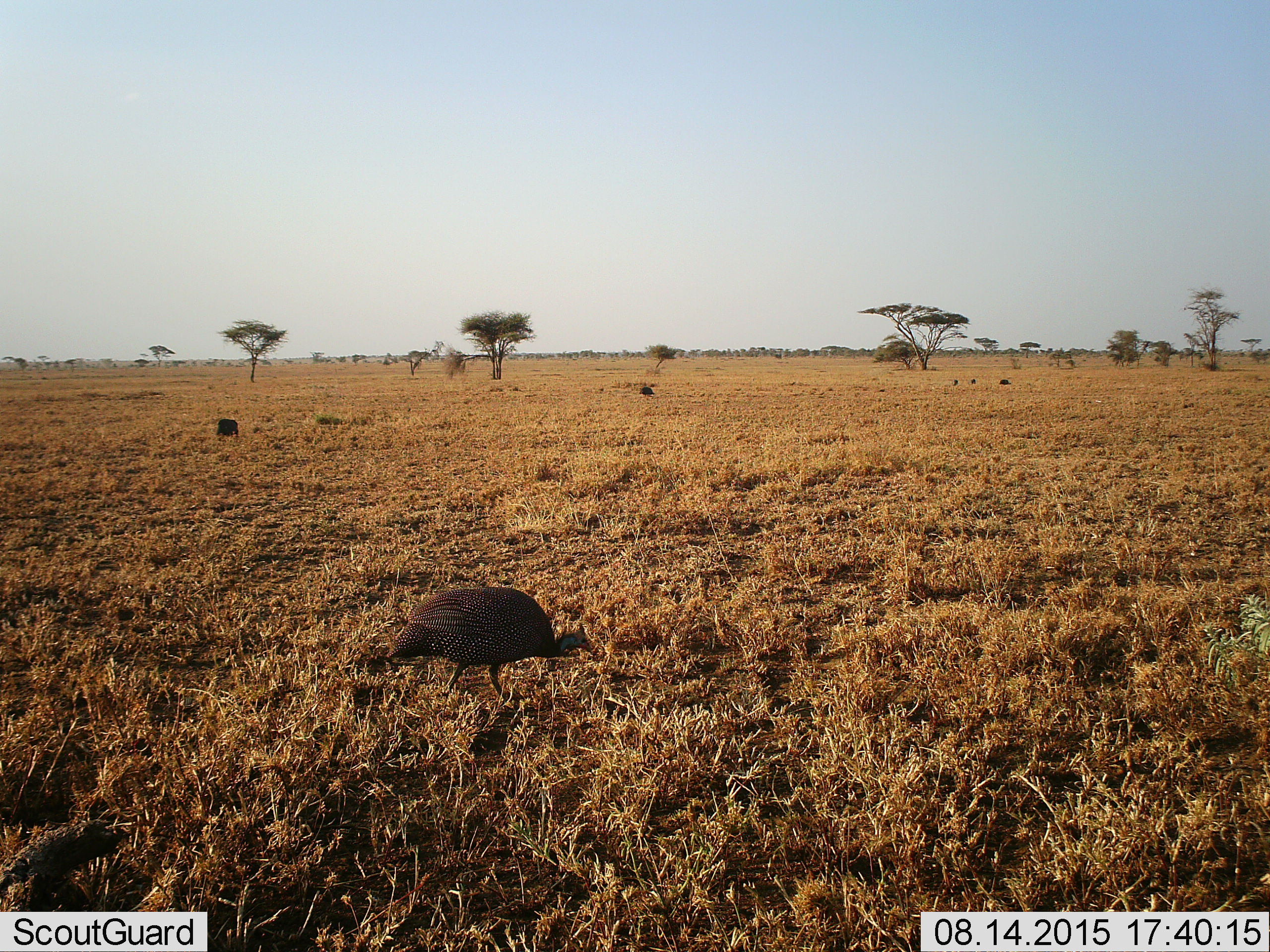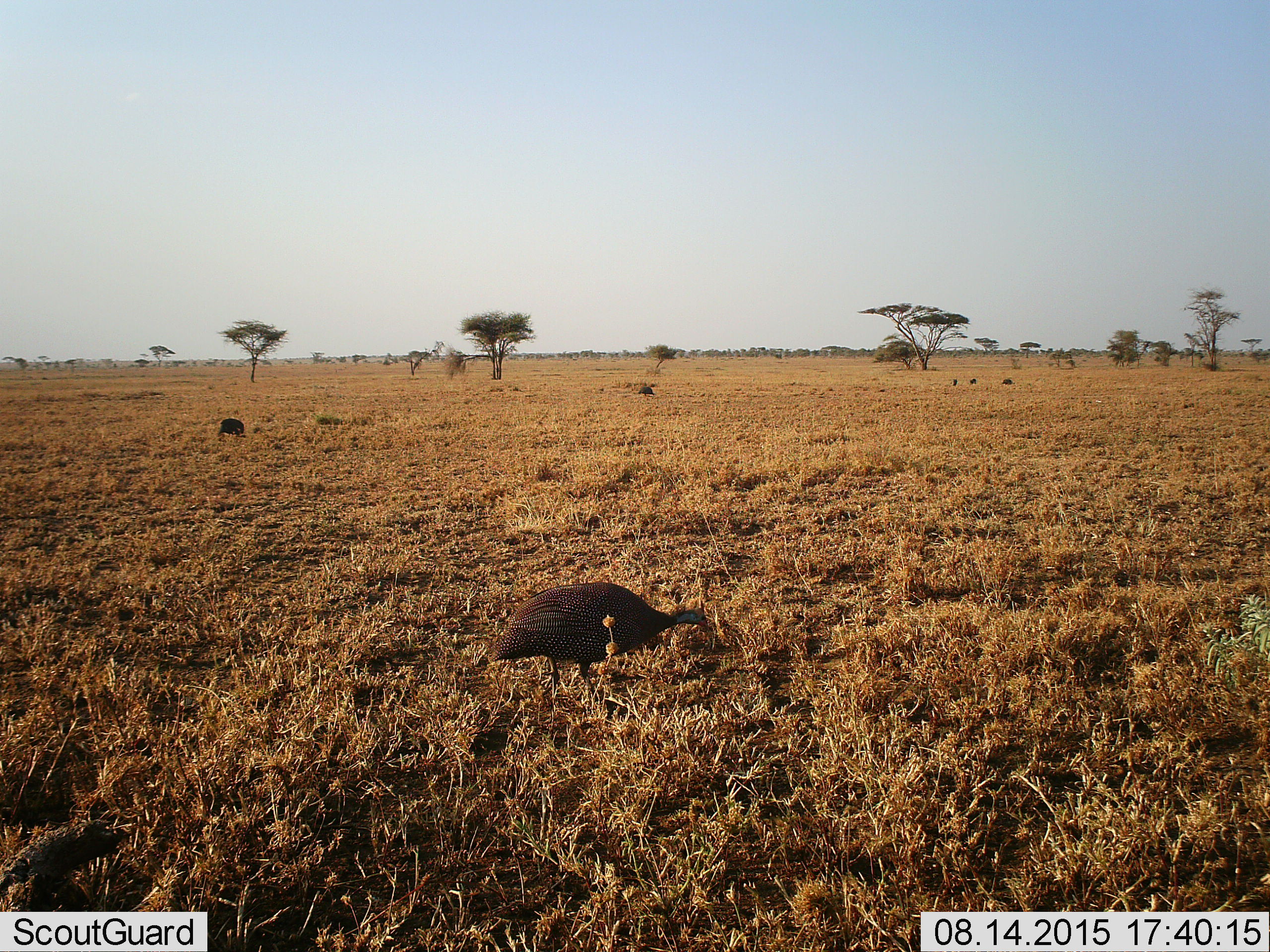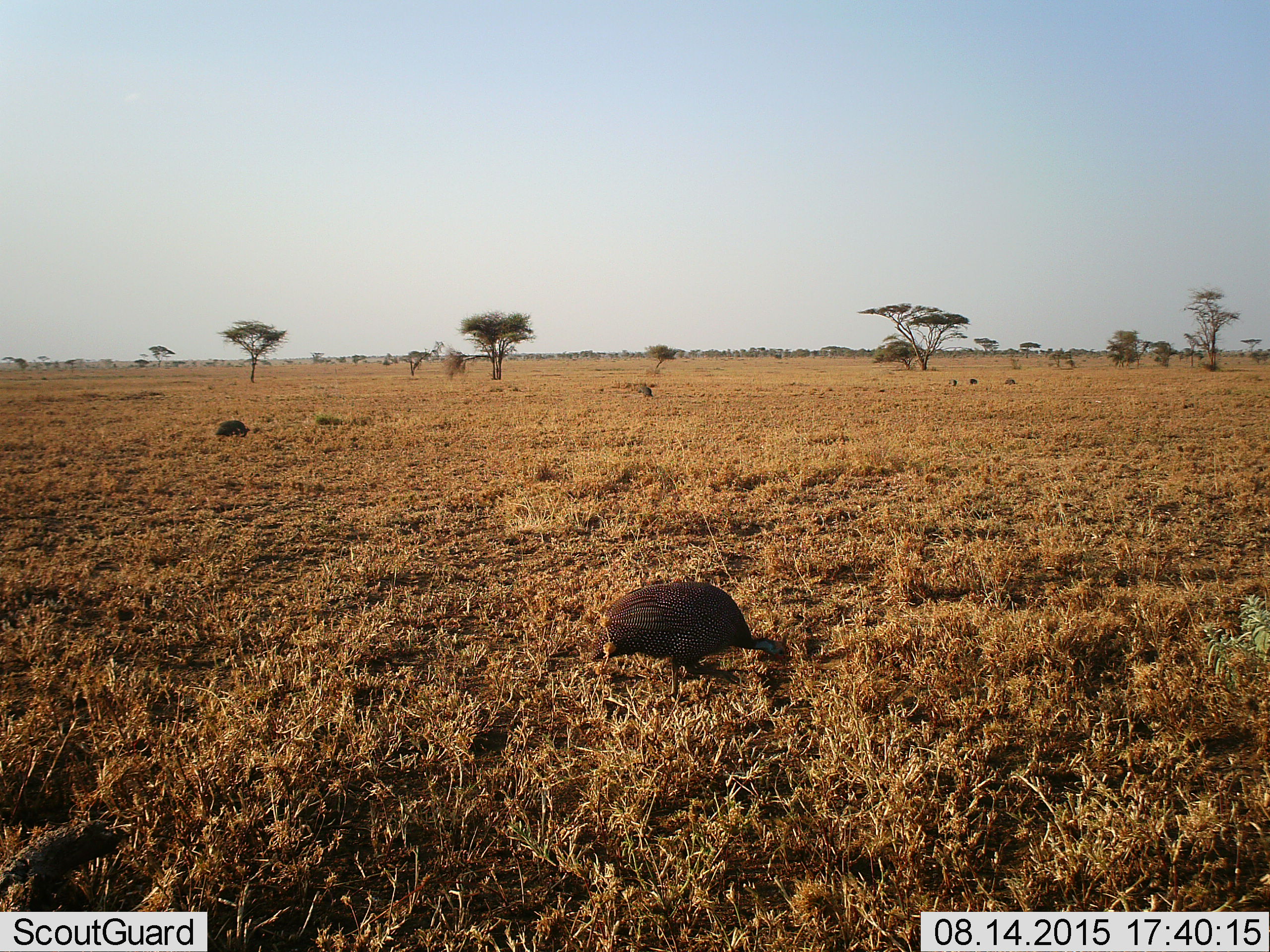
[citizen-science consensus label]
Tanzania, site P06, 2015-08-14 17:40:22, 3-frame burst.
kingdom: Animalia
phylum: Chordata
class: Aves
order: Galliformes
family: Numididae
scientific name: Numididae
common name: guinea fowl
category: guineafowl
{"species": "guineafowl (guinea fowl) (Numididae)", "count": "6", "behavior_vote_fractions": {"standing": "12%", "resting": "0%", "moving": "62%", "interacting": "0%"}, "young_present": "0%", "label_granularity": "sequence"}